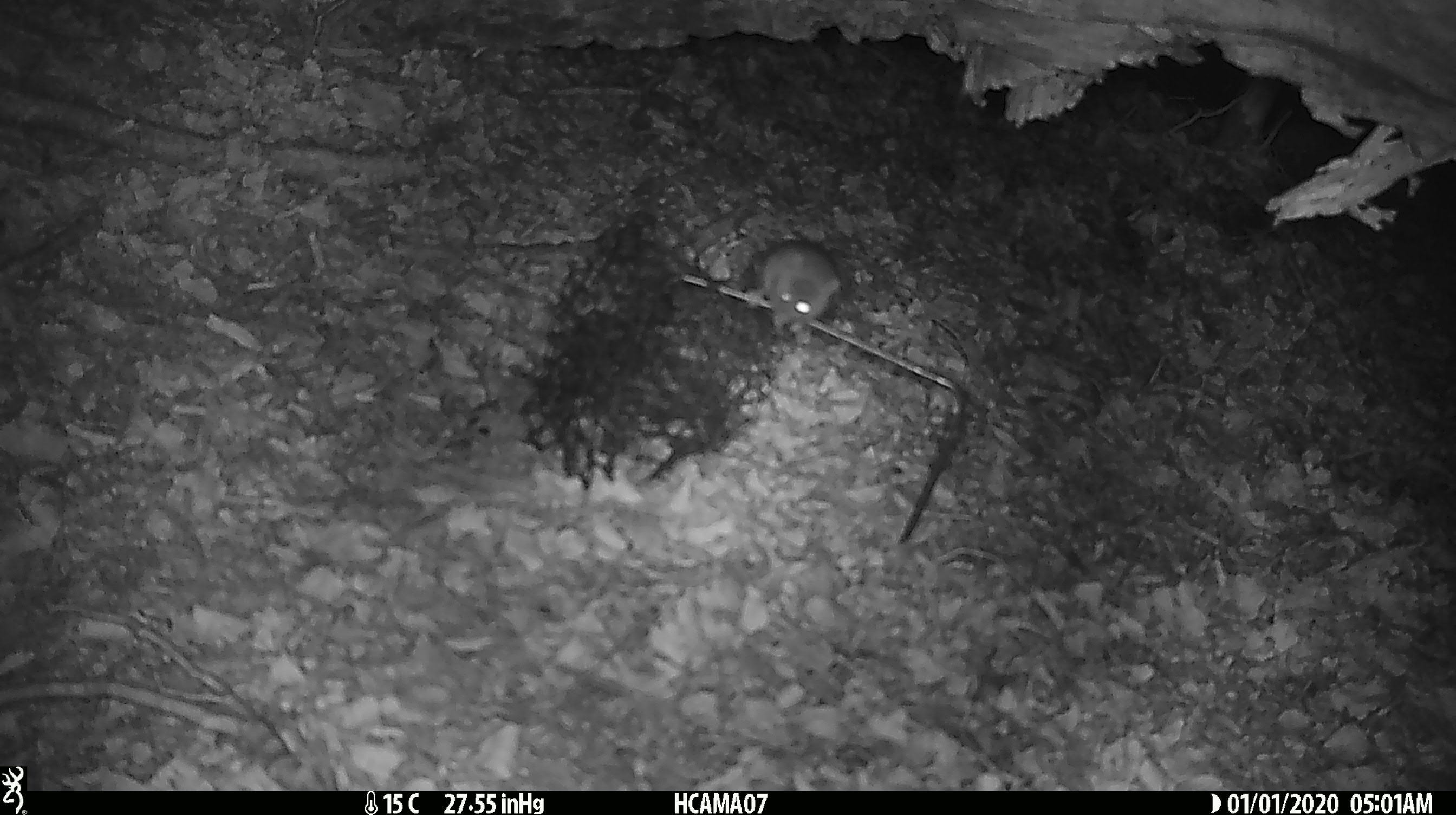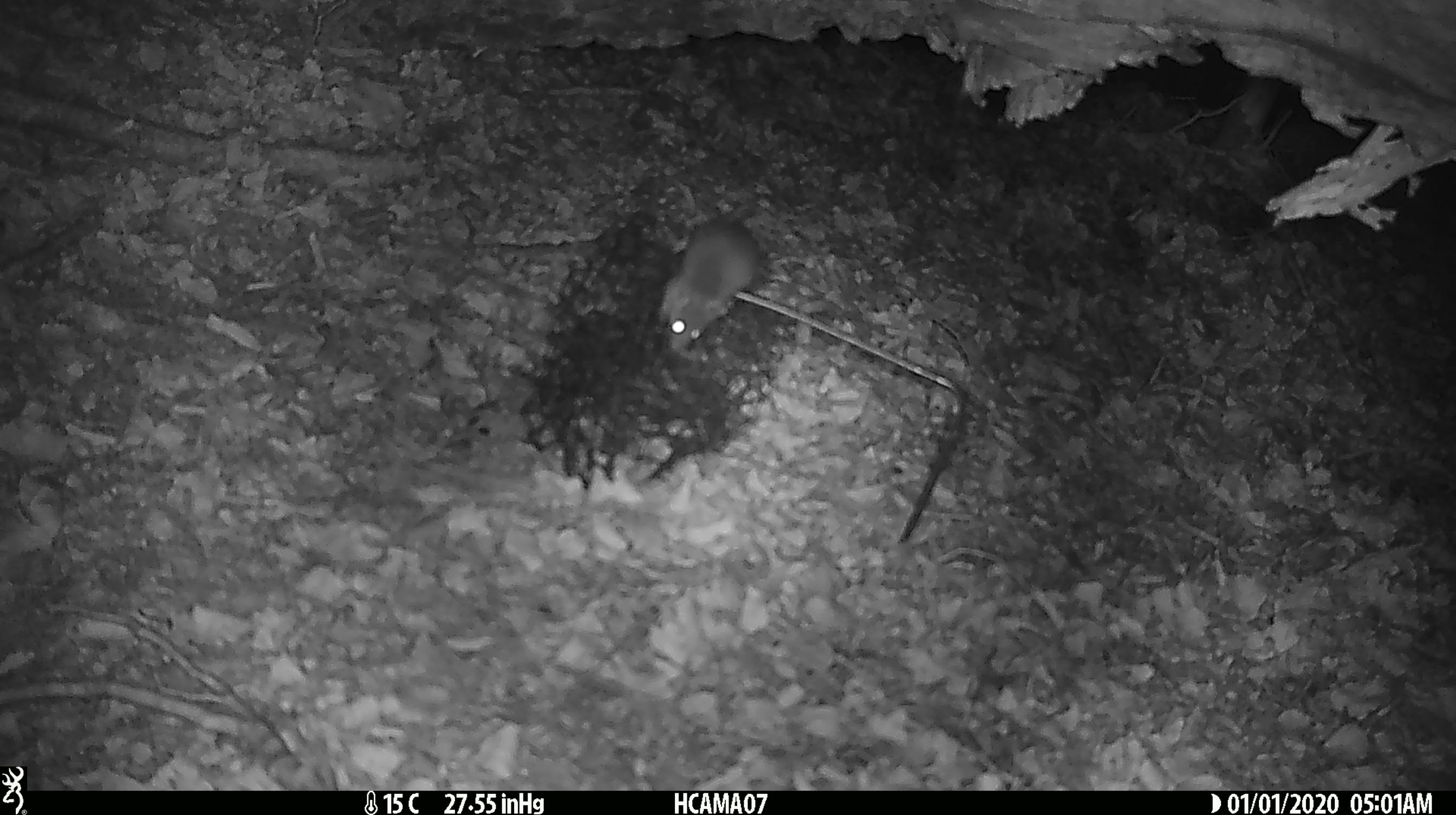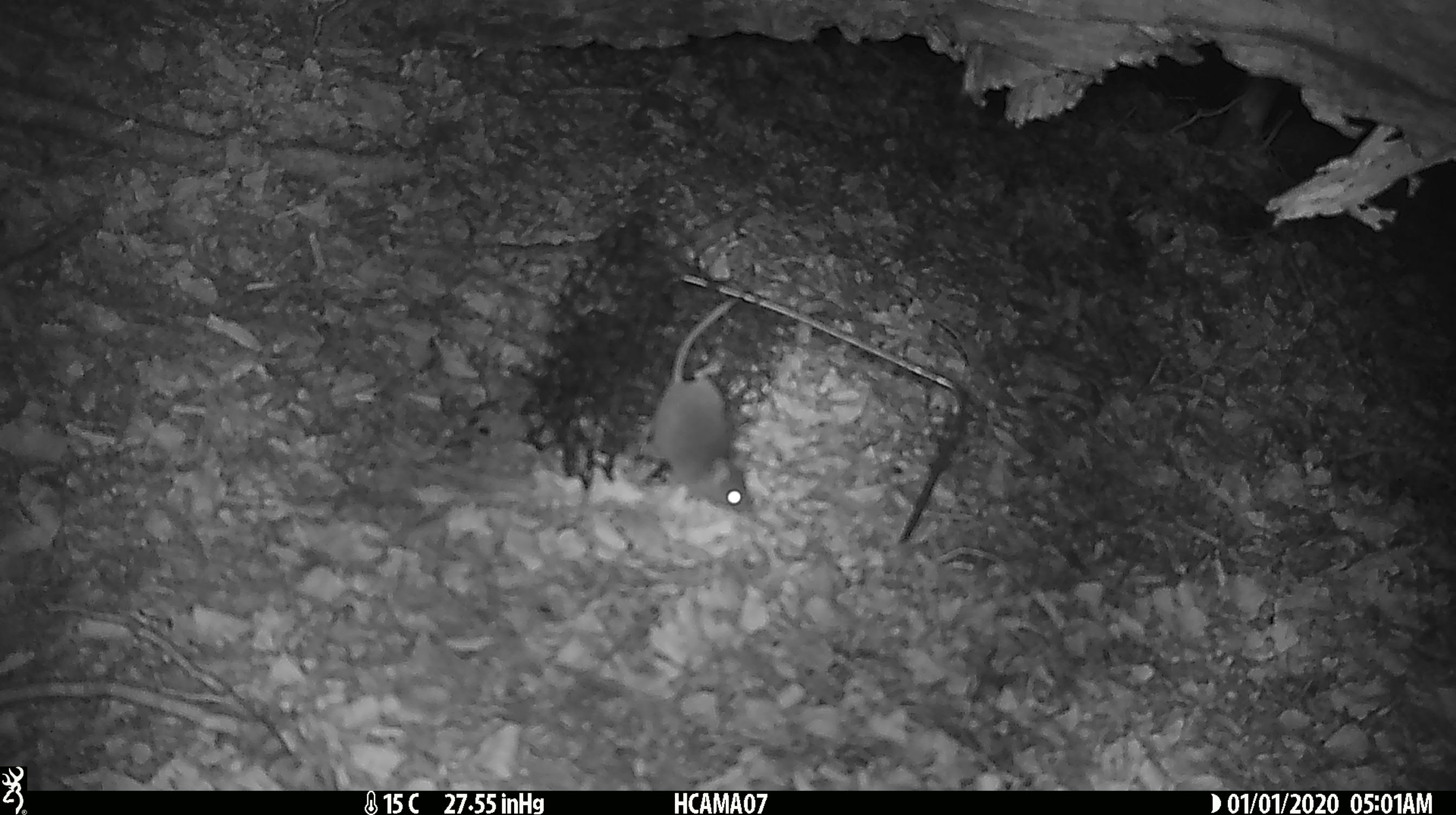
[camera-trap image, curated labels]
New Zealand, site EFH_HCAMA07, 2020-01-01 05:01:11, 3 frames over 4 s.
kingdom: Animalia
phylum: Chordata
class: Mammalia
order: Rodentia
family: Muridae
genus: Mus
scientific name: Mus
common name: mouse